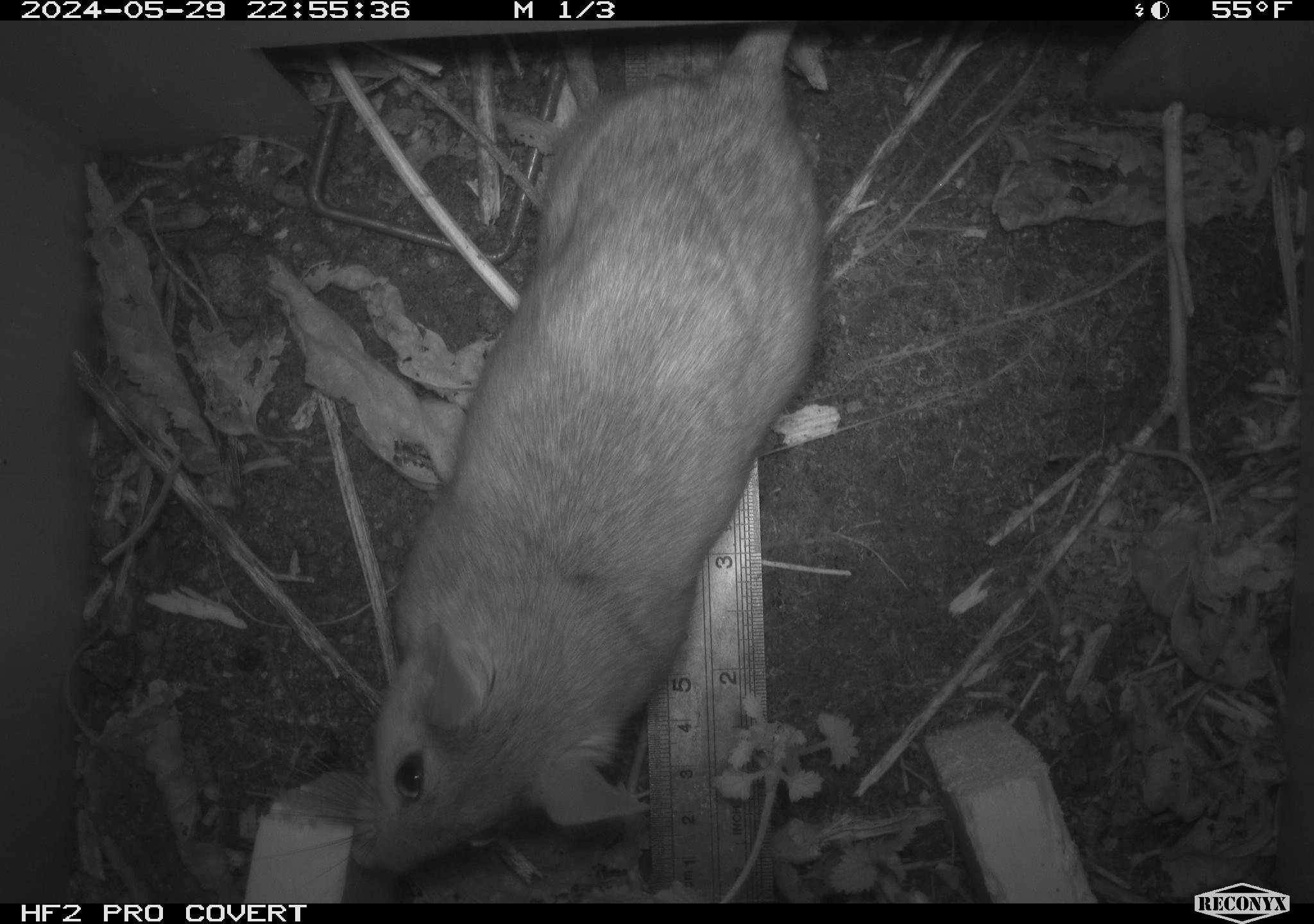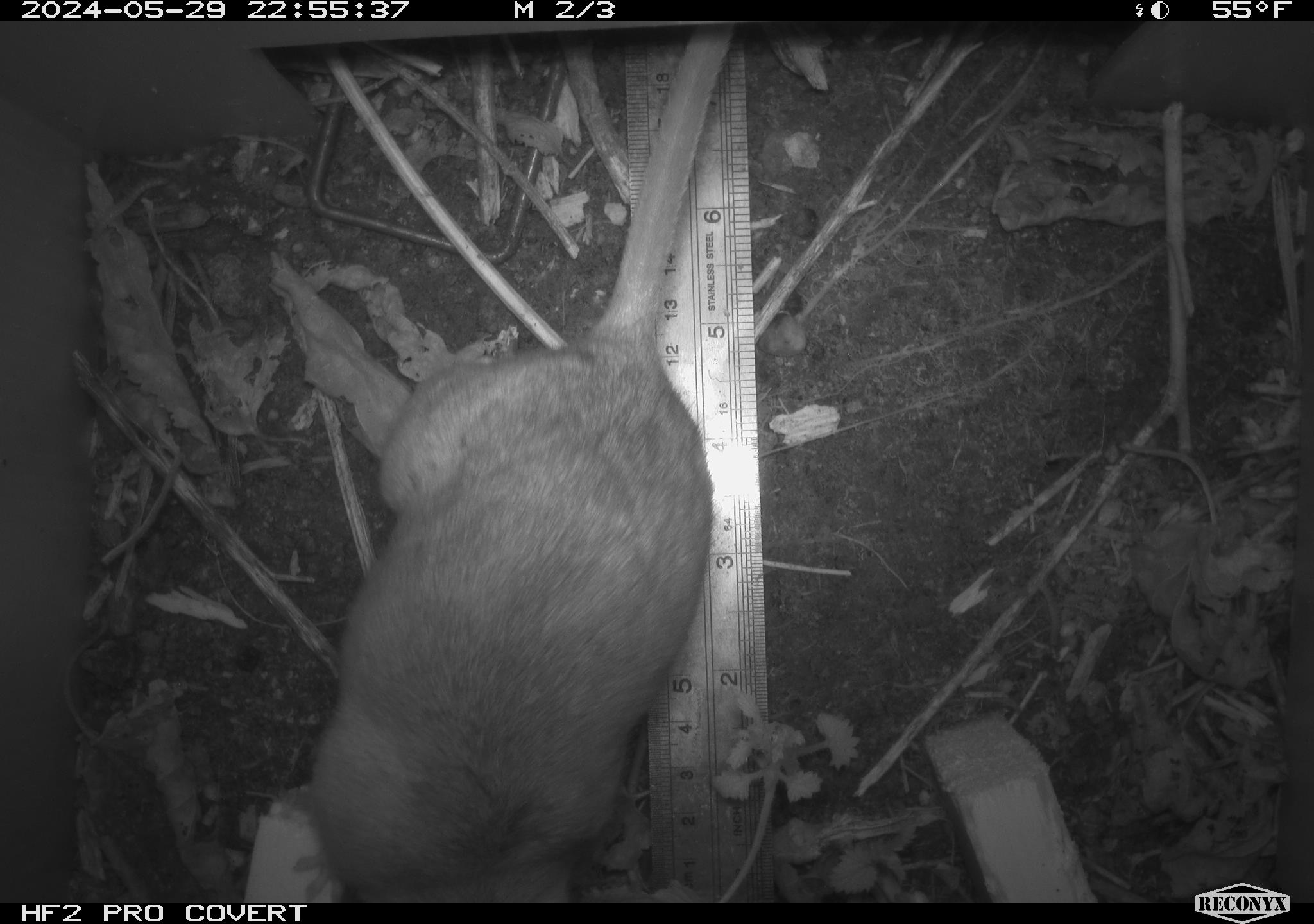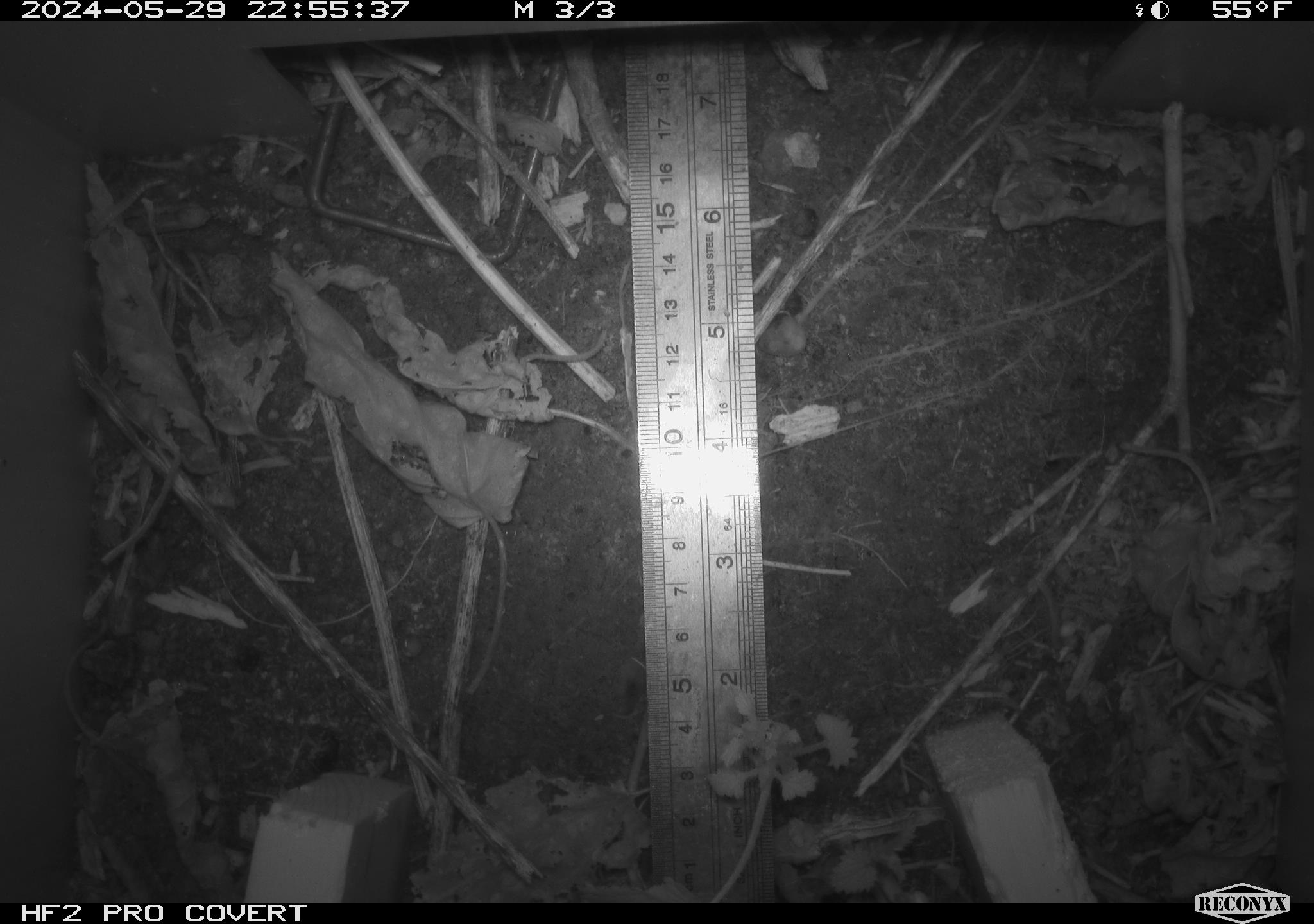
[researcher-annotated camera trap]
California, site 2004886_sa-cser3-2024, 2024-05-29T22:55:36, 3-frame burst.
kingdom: Animalia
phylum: Chordata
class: Mammalia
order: Rodentia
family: Muridae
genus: Rattus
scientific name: Rattus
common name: rat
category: rattus species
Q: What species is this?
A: Rattus species (rat) (Rattus).